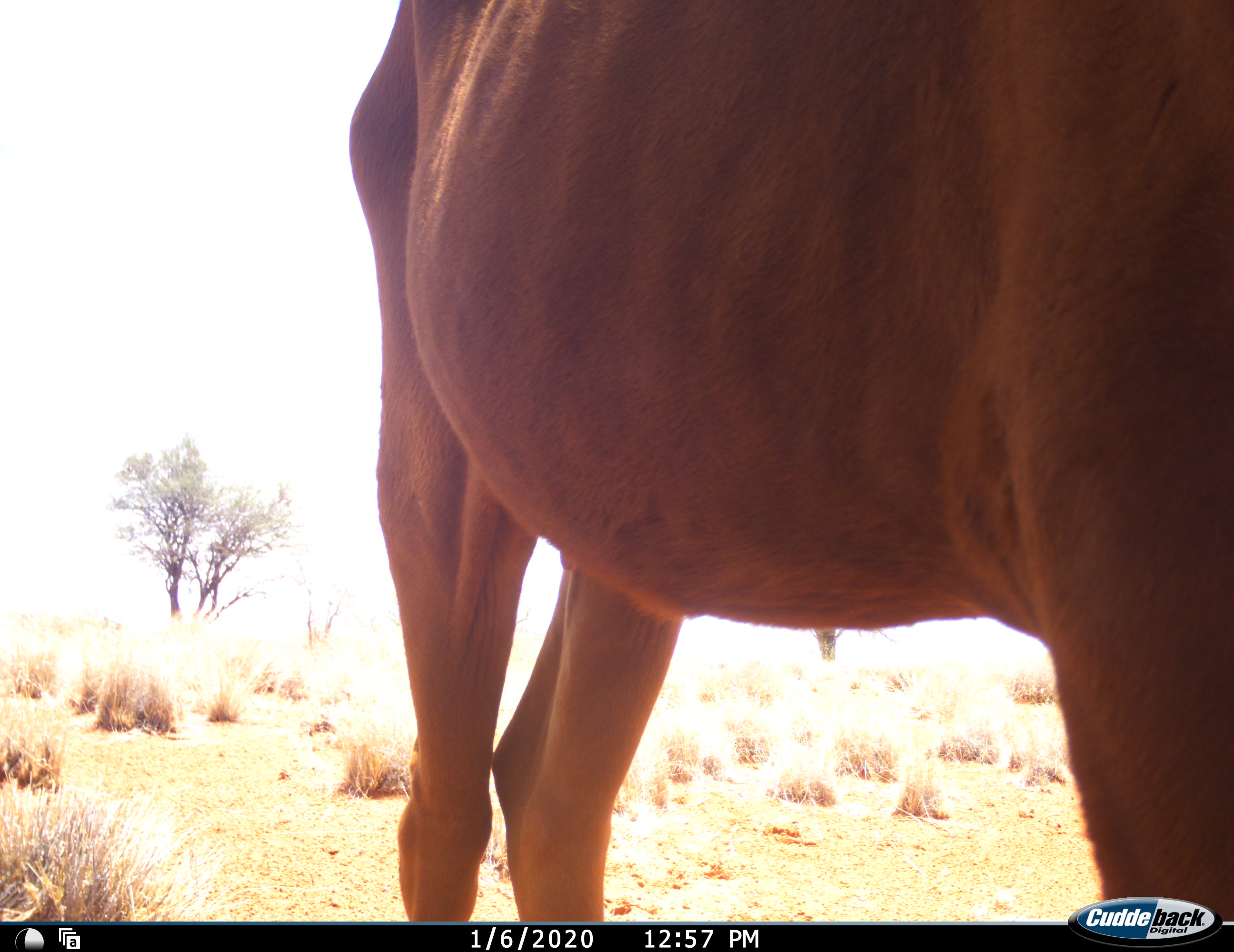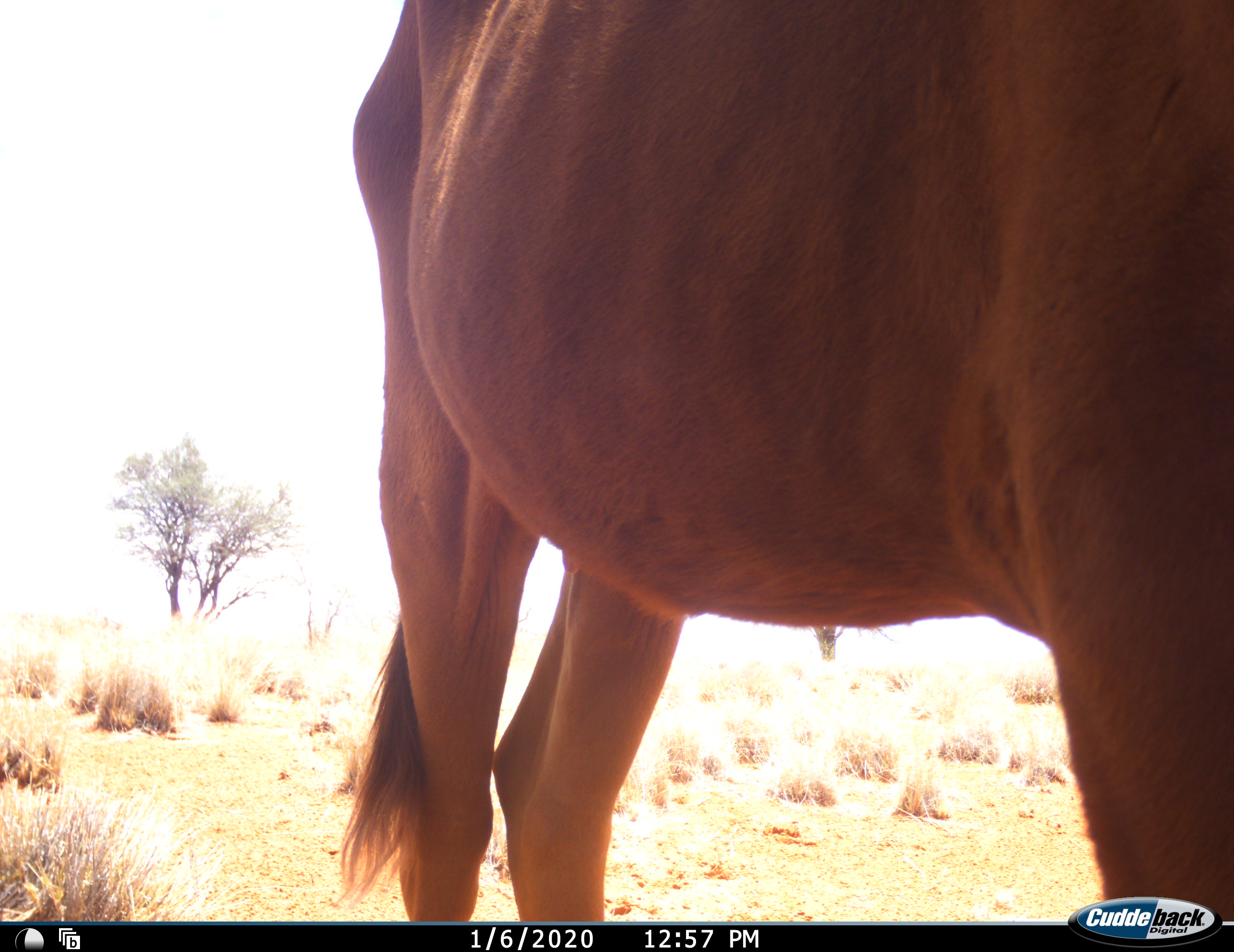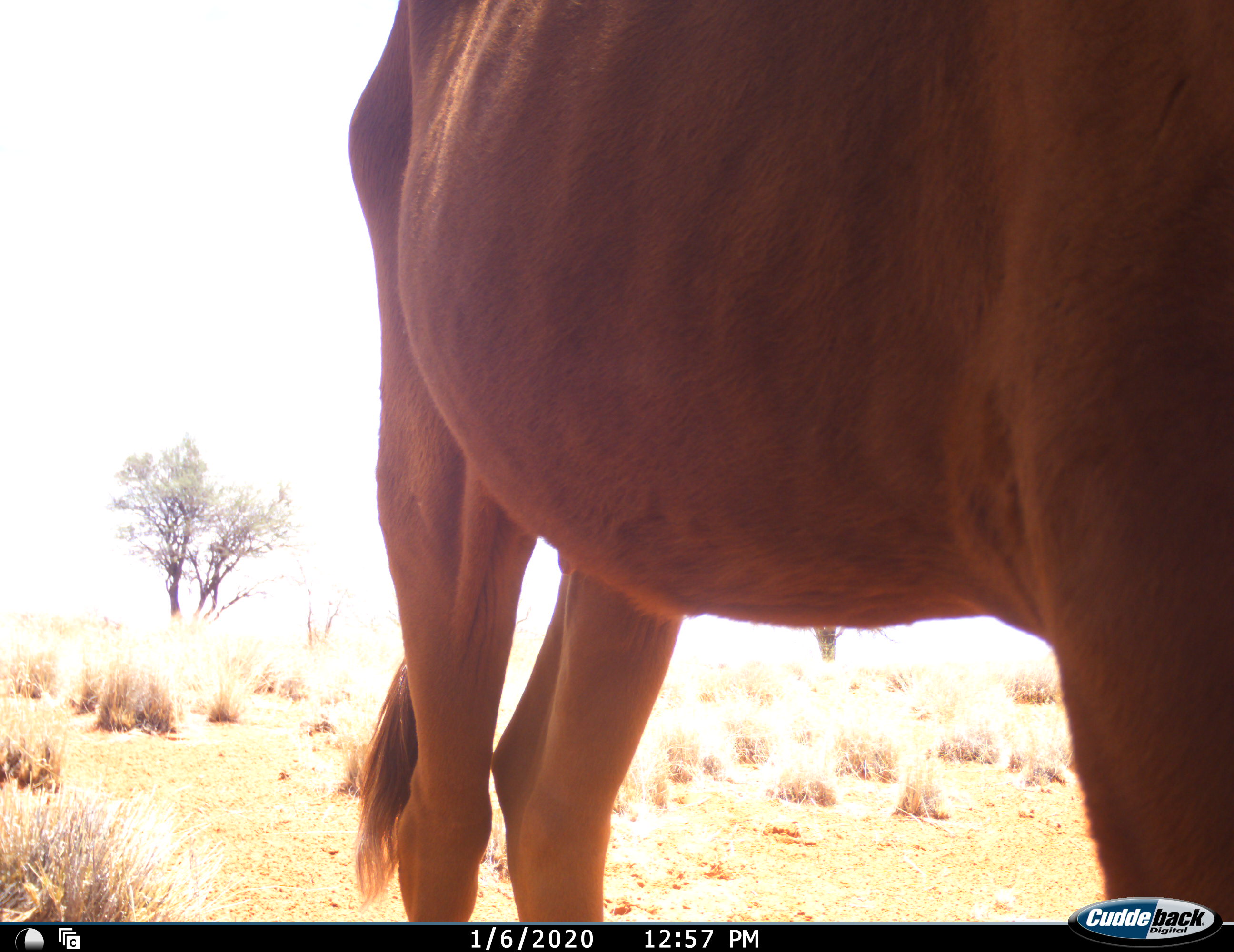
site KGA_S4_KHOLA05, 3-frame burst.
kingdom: Animalia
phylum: Chordata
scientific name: Vertebrata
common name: domestic animal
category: domesticanimal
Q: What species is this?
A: Domesticanimal (domestic animal) (Vertebrata).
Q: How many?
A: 1.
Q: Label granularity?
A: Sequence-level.